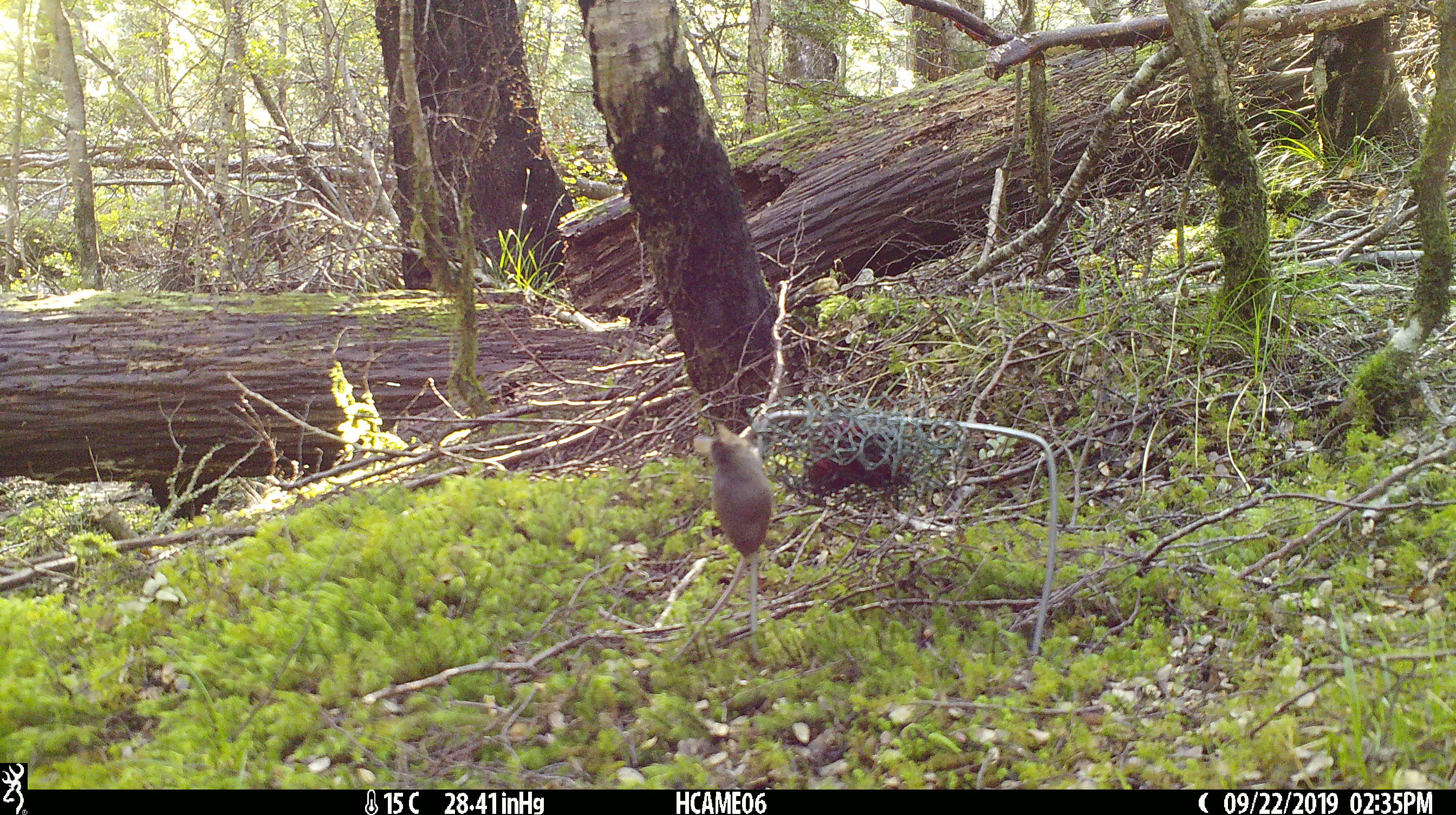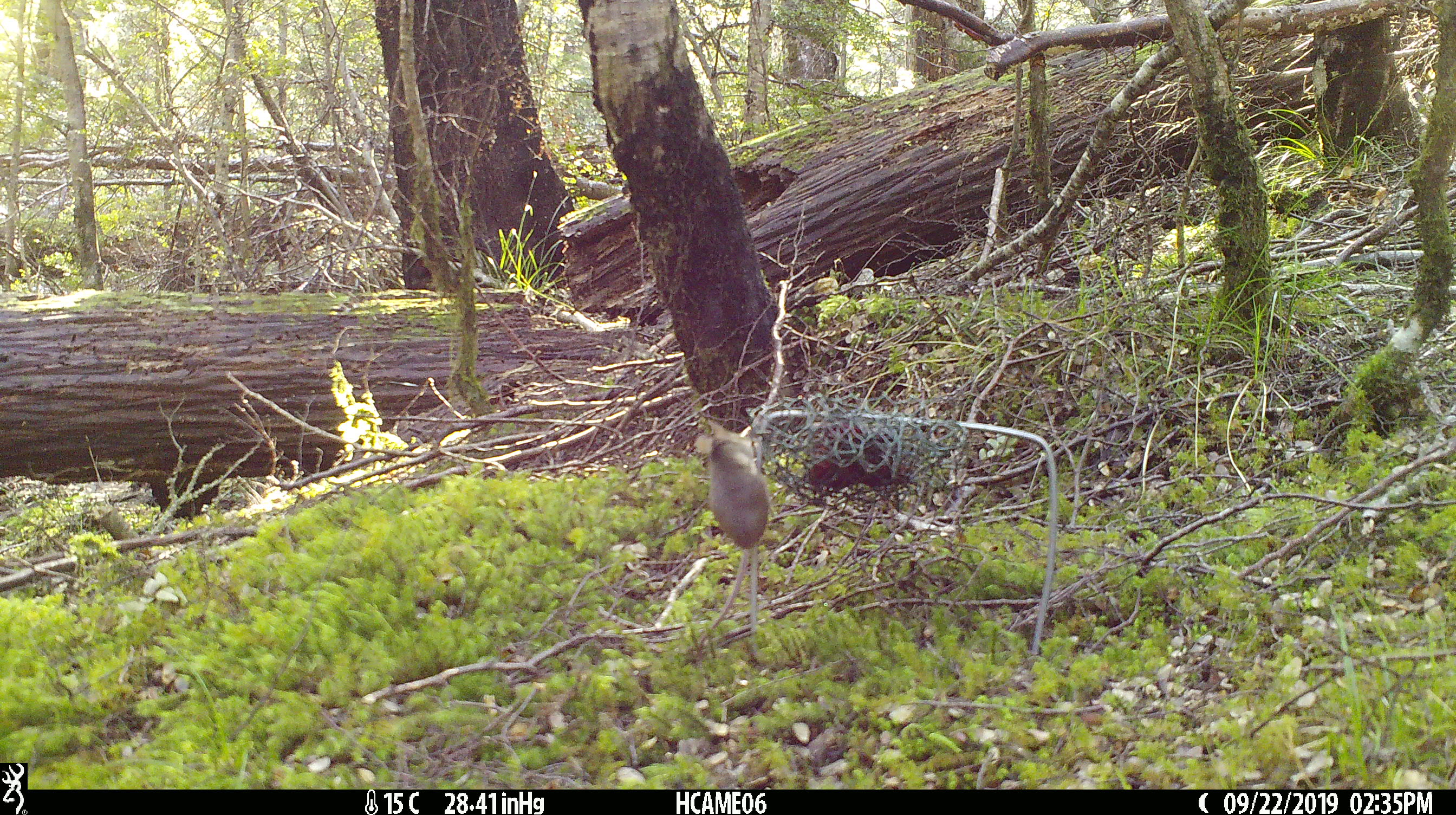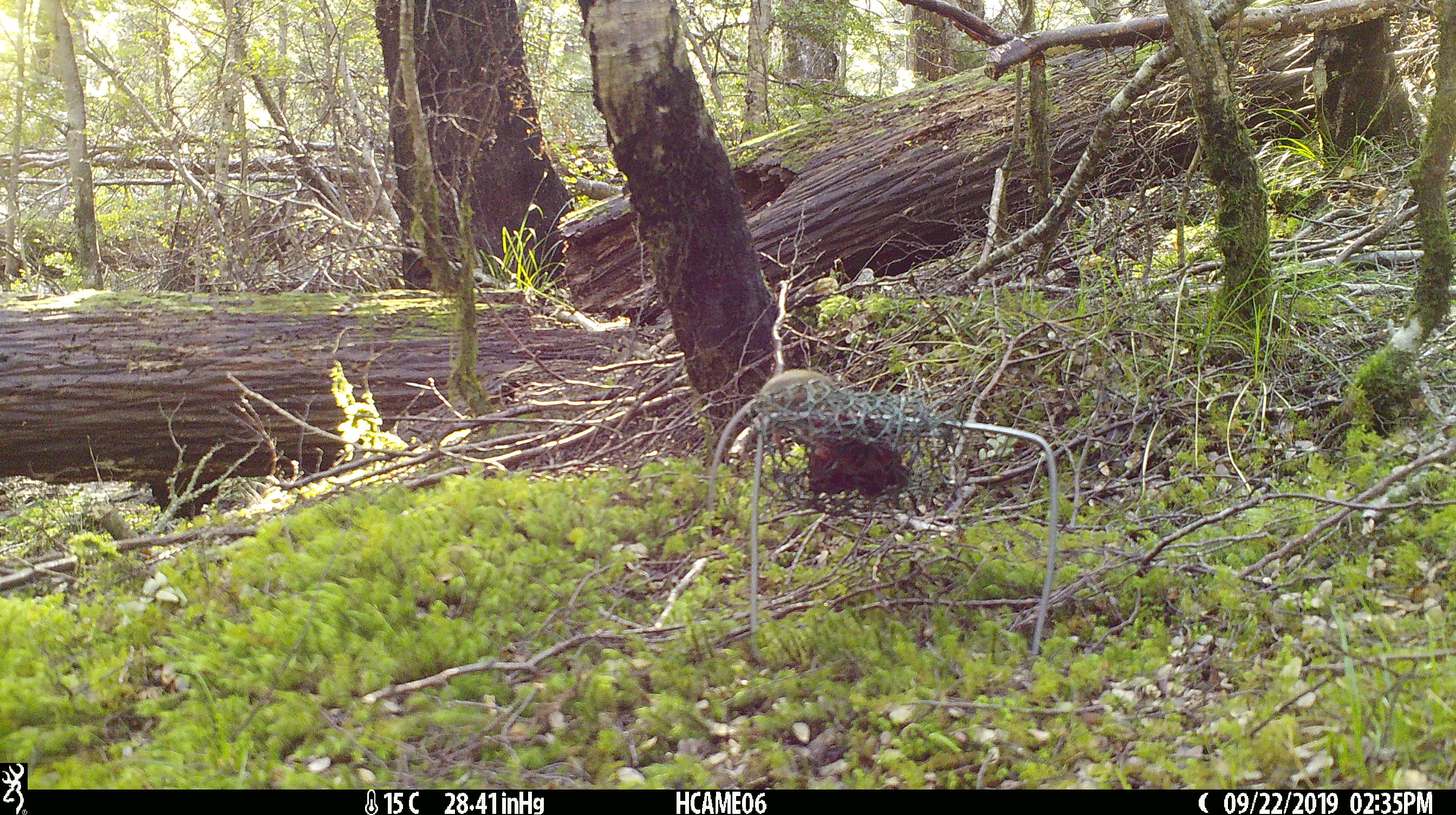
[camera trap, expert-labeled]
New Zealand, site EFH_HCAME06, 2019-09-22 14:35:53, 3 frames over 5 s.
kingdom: Animalia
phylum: Chordata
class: Mammalia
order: Rodentia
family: Muridae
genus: Mus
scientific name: Mus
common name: mouse